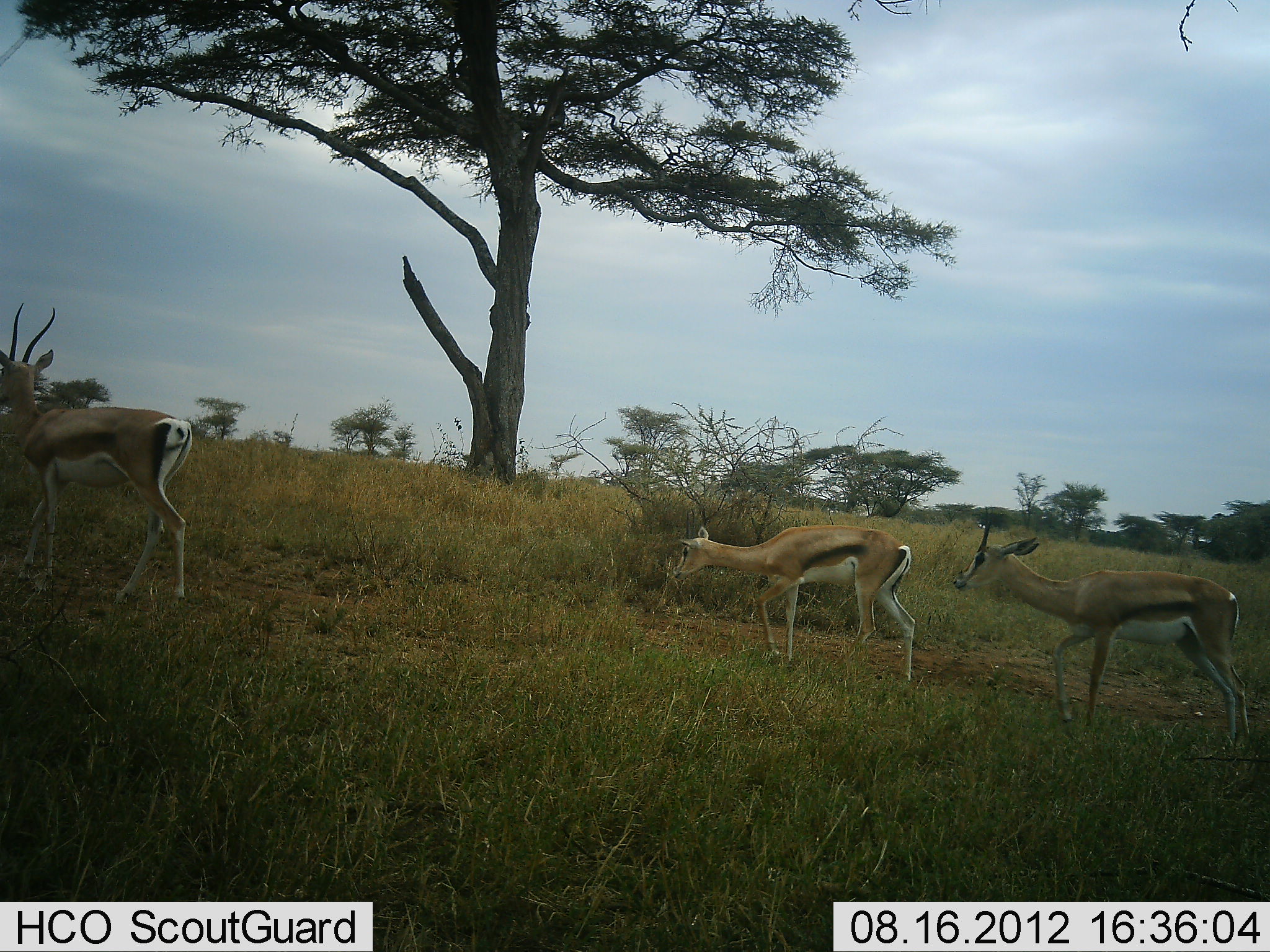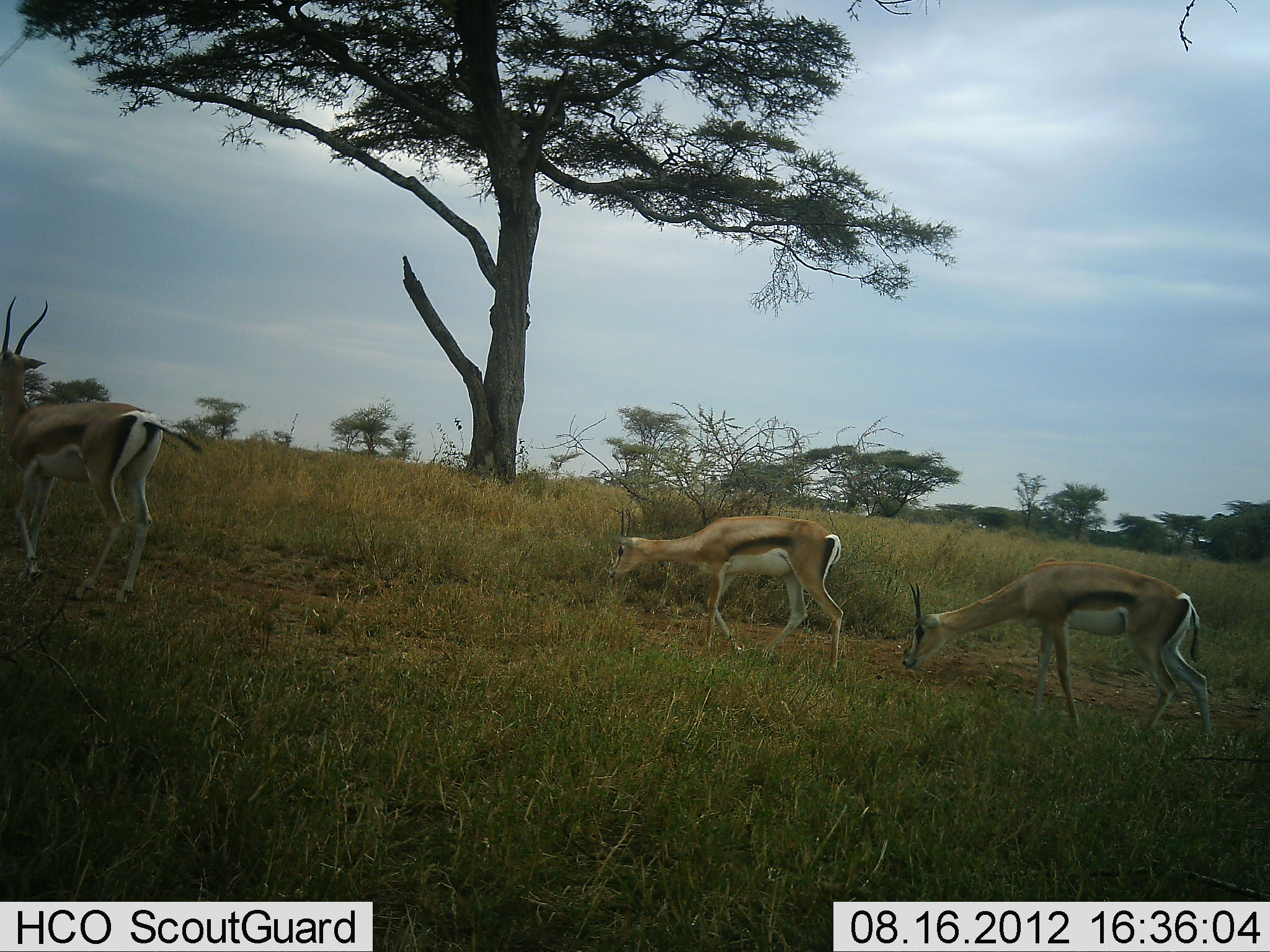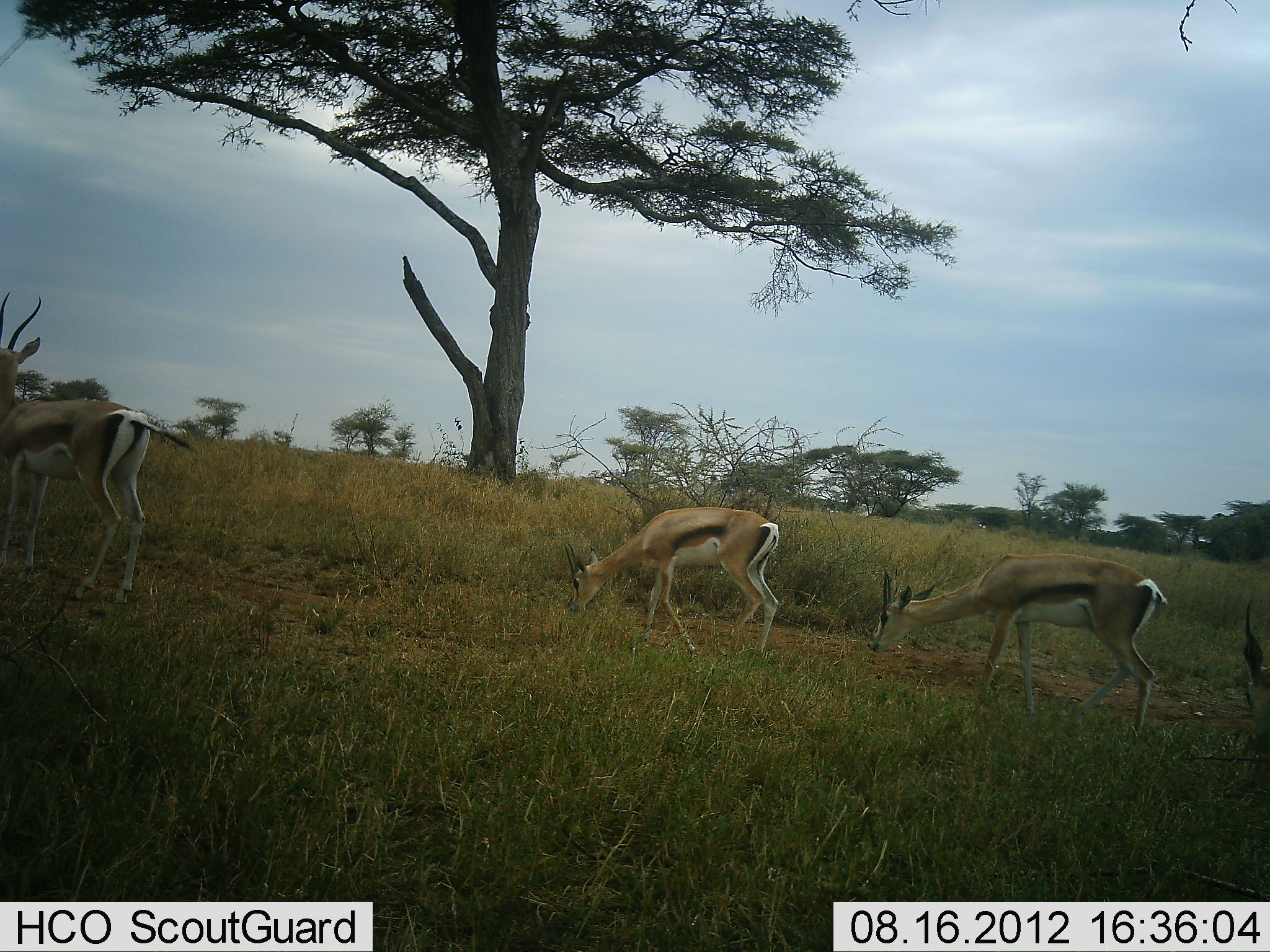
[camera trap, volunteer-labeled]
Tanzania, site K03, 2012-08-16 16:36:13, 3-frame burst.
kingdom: Animalia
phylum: Chordata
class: Mammalia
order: Artiodactyla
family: Bovidae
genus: Eudorcas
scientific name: Eudorcas thomsonii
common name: thomson's gazelle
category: gazellethomsons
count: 3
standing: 0%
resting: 0%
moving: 80%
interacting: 0%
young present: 0%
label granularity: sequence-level